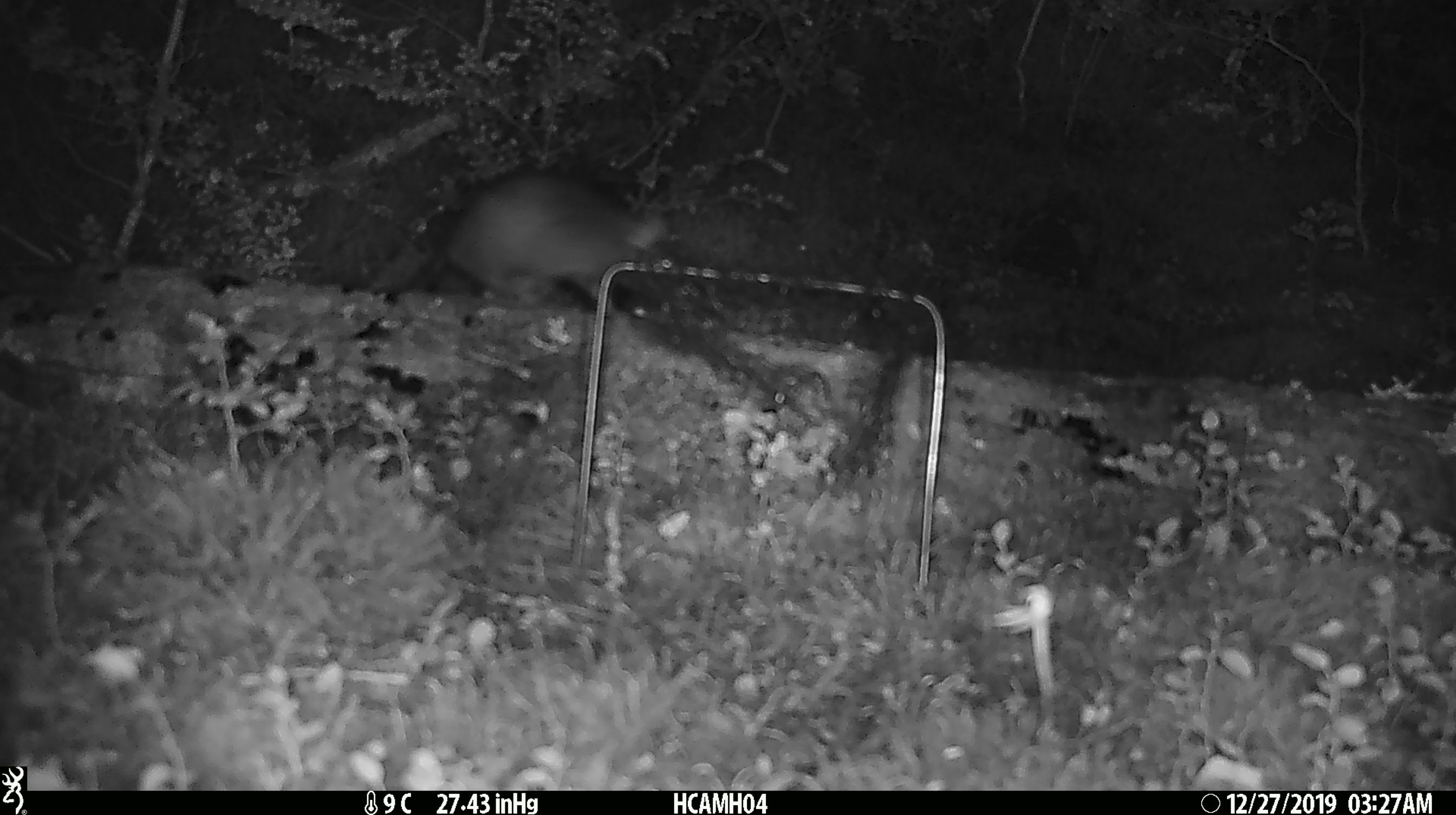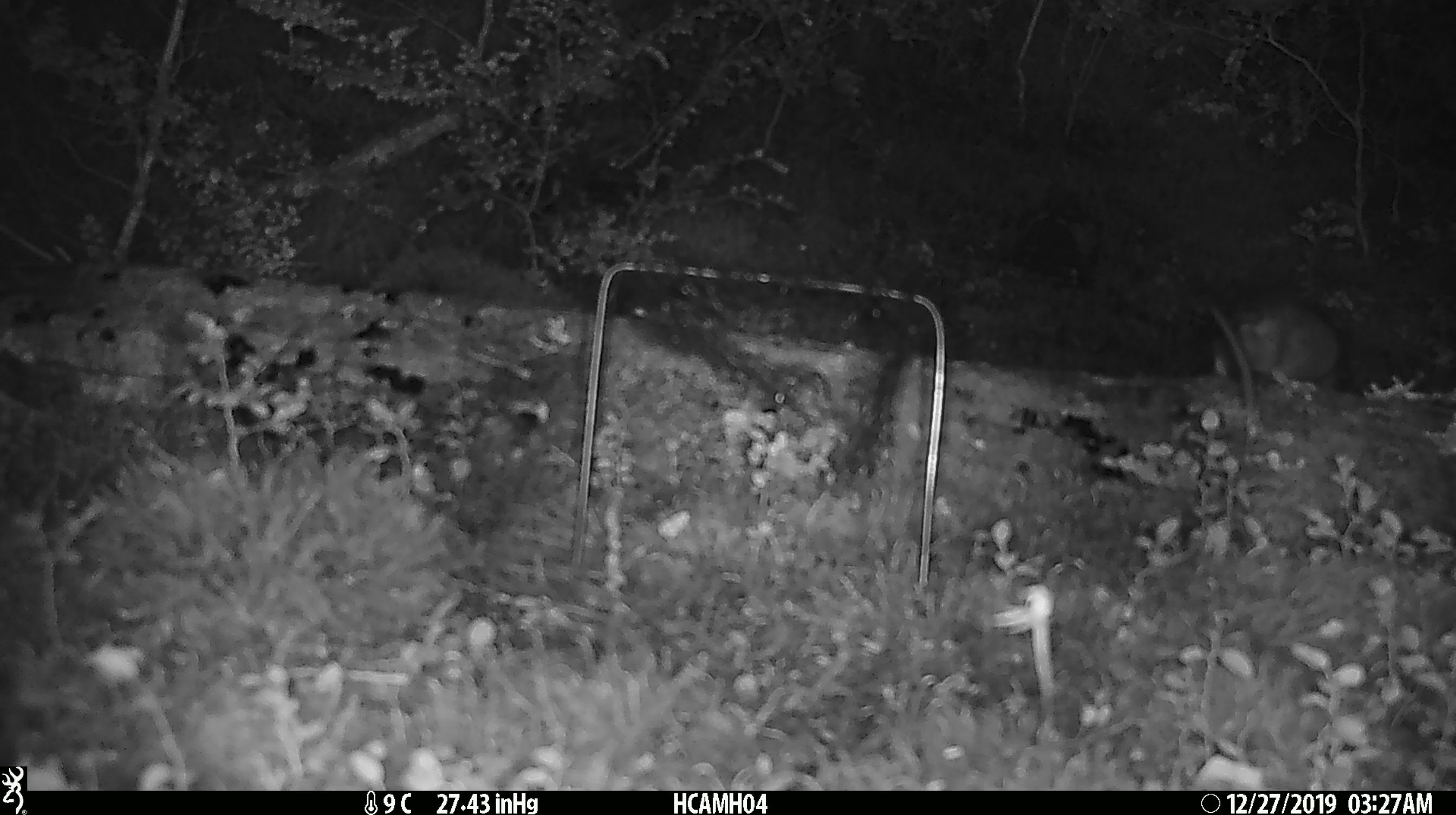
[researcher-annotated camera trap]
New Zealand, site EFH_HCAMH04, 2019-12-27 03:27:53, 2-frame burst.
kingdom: Animalia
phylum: Chordata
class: Mammalia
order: Rodentia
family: Muridae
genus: Rattus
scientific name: Rattus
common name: rat